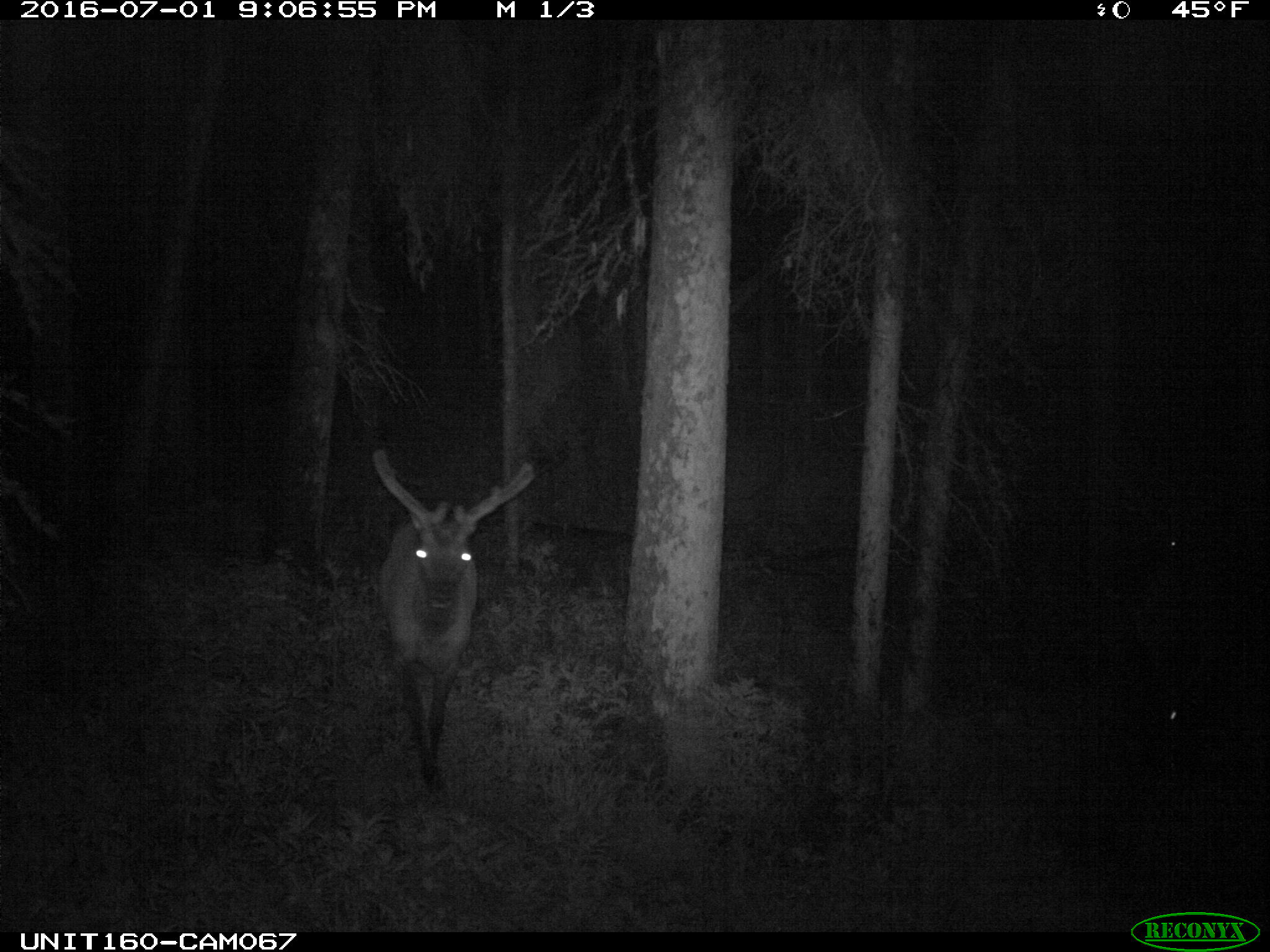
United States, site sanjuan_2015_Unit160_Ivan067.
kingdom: Animalia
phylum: Chordata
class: Mammalia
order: Artiodactyla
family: Cervidae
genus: Cervus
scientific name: Cervus elaphus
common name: red deer